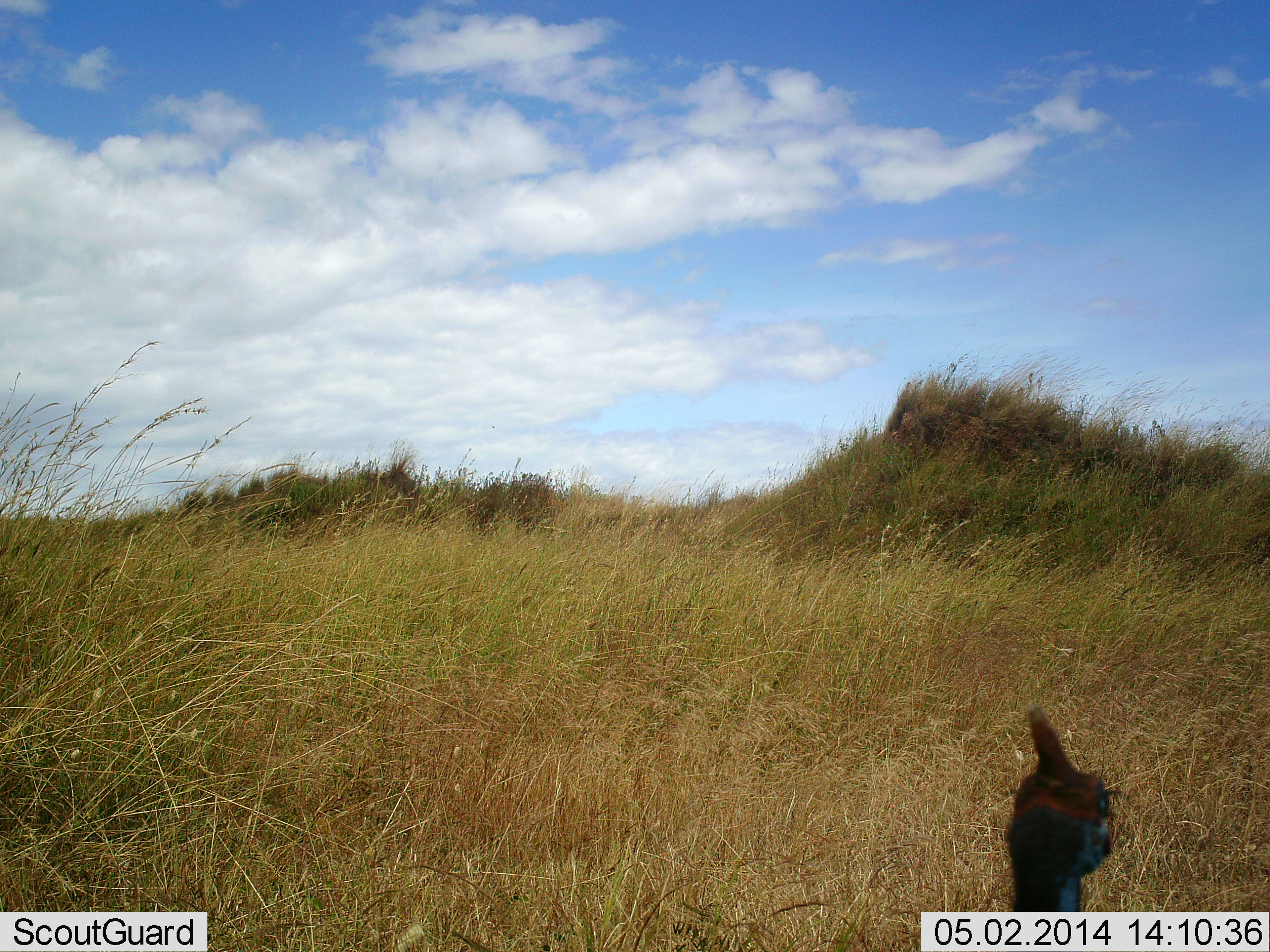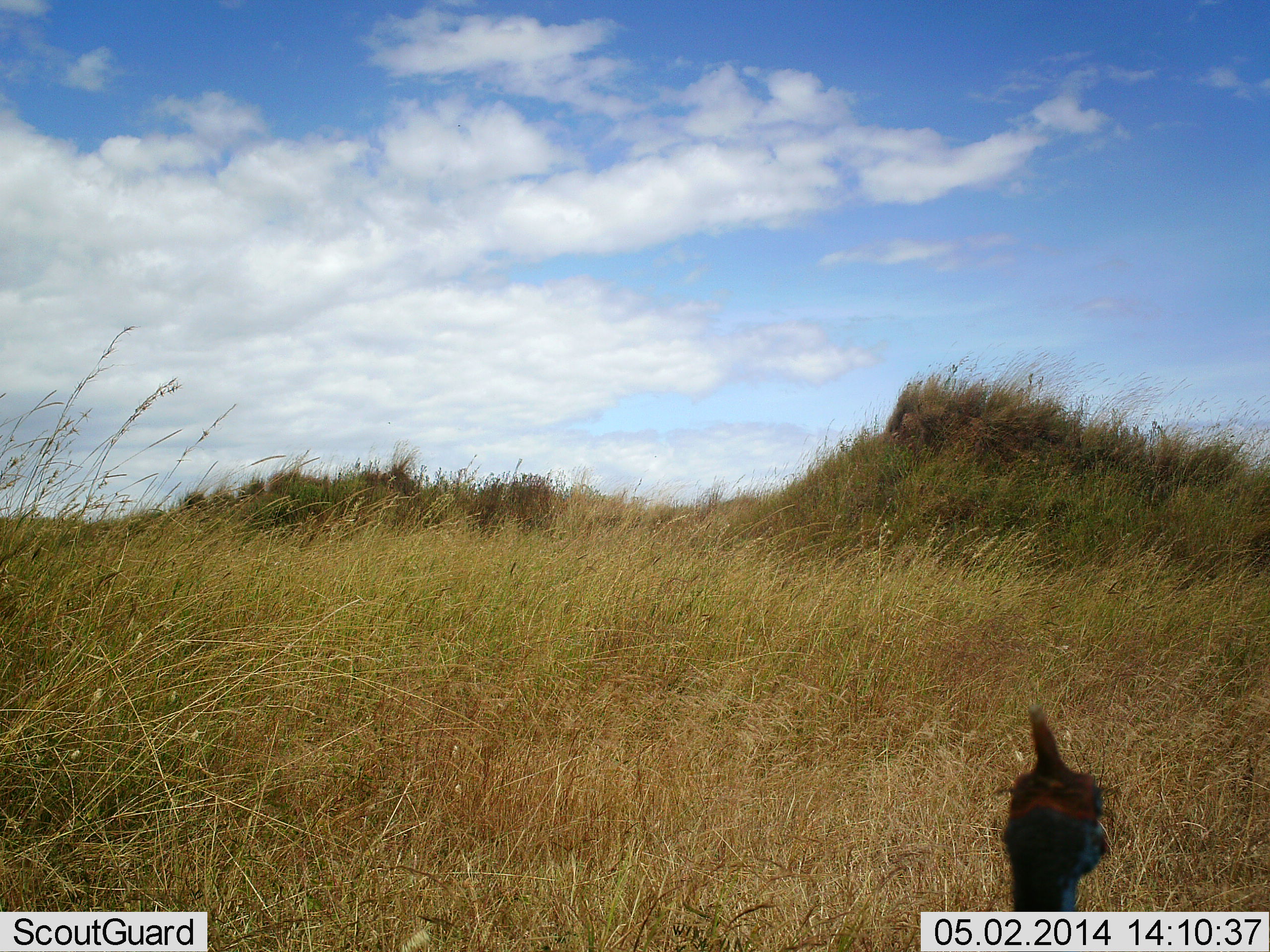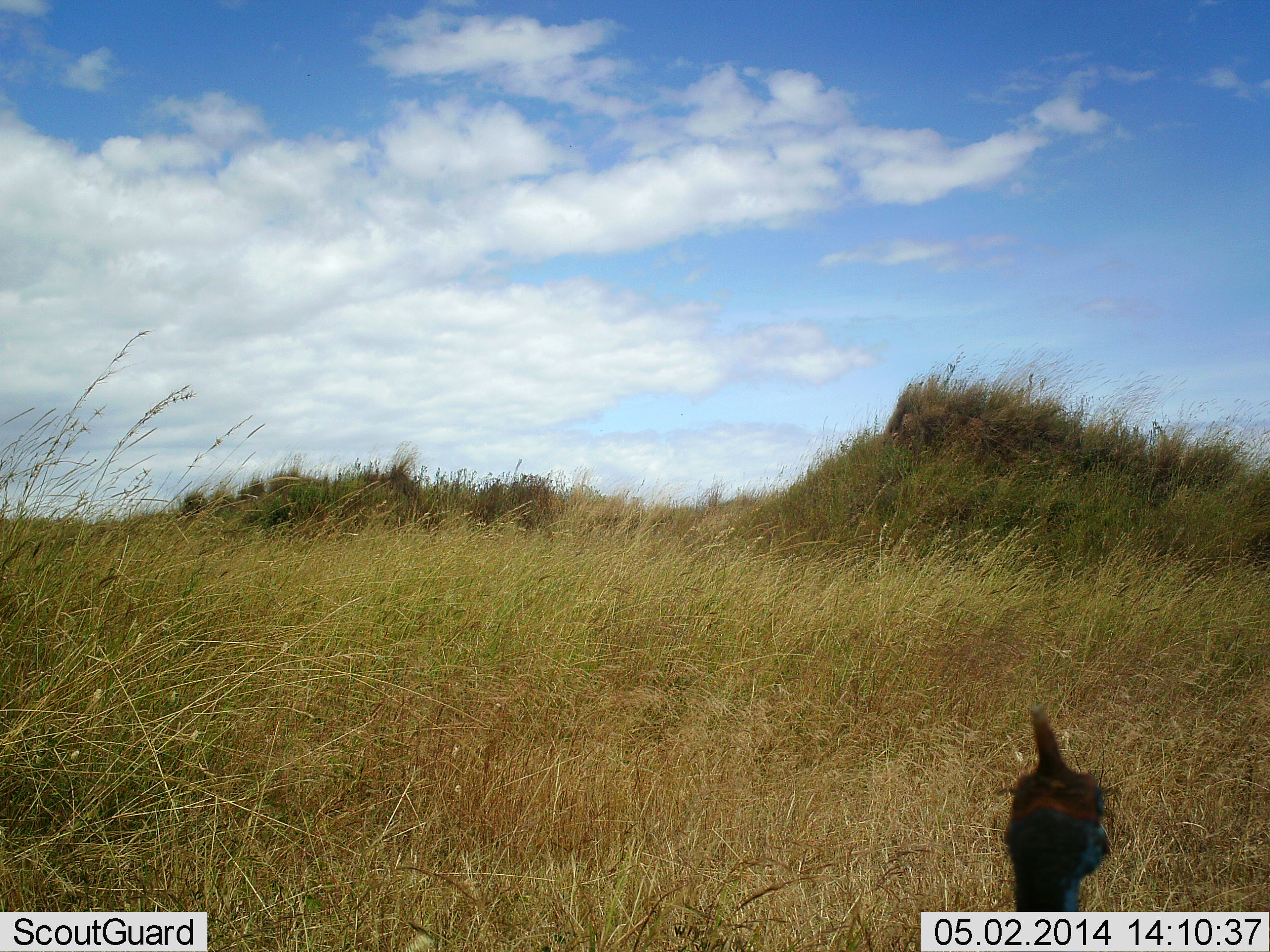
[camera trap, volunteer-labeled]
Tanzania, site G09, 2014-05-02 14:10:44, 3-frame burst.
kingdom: Animalia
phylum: Chordata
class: Aves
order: Galliformes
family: Numididae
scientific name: Numididae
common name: guinea fowl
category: guineafowl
Guineafowl (guinea fowl) (Numididae), count 1. Behavior (volunteer vote fractions): standing 80%, resting 20%, moving 0%, interacting 0%. Young present (vote fraction): 0%. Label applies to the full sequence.